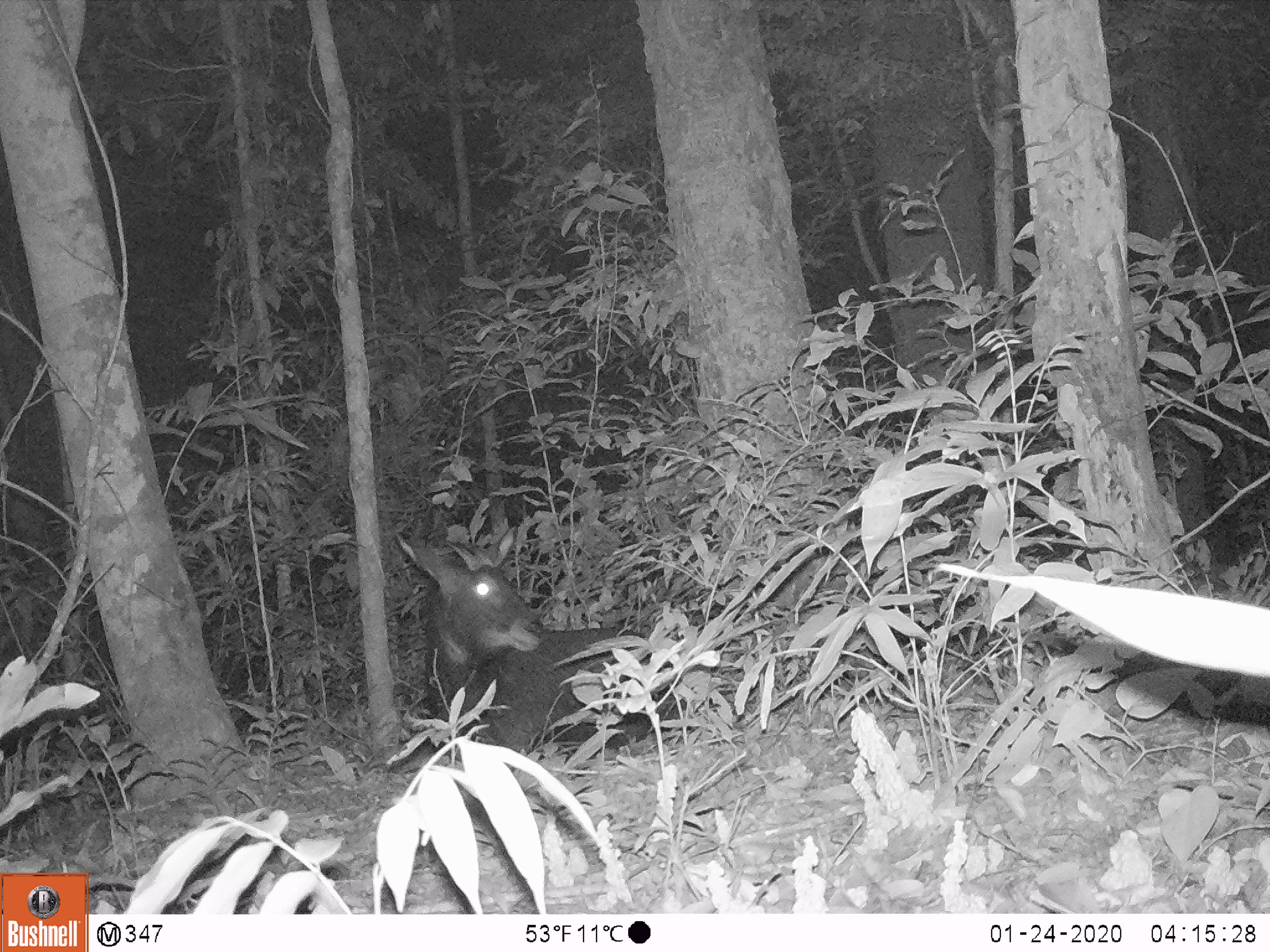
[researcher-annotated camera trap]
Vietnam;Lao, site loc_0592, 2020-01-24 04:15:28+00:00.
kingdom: Animalia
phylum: Chordata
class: Mammalia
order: Artiodactyla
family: Bovidae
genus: Capricornis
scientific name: Capricornis sumatraensis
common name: chinese serow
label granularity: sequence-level